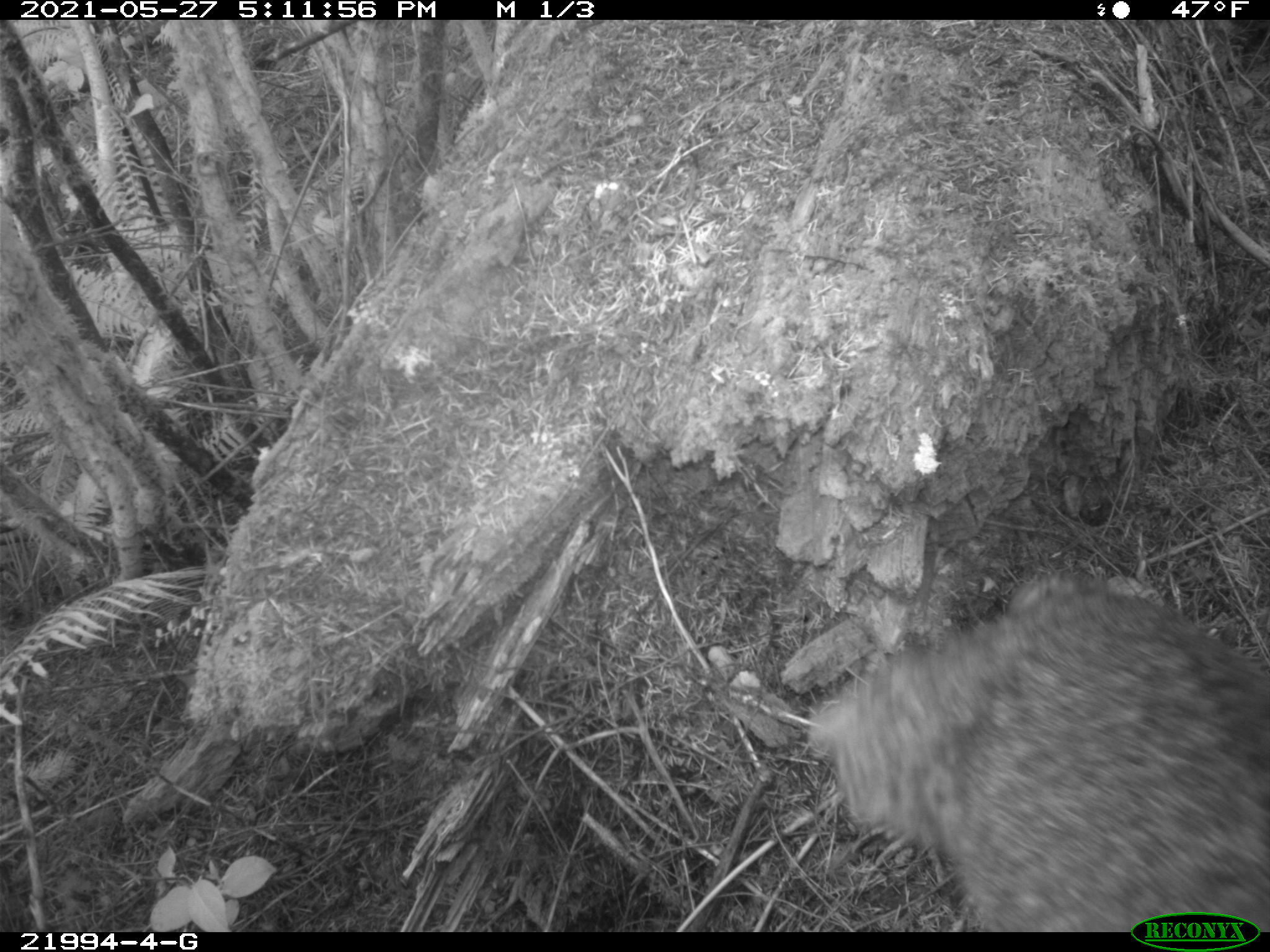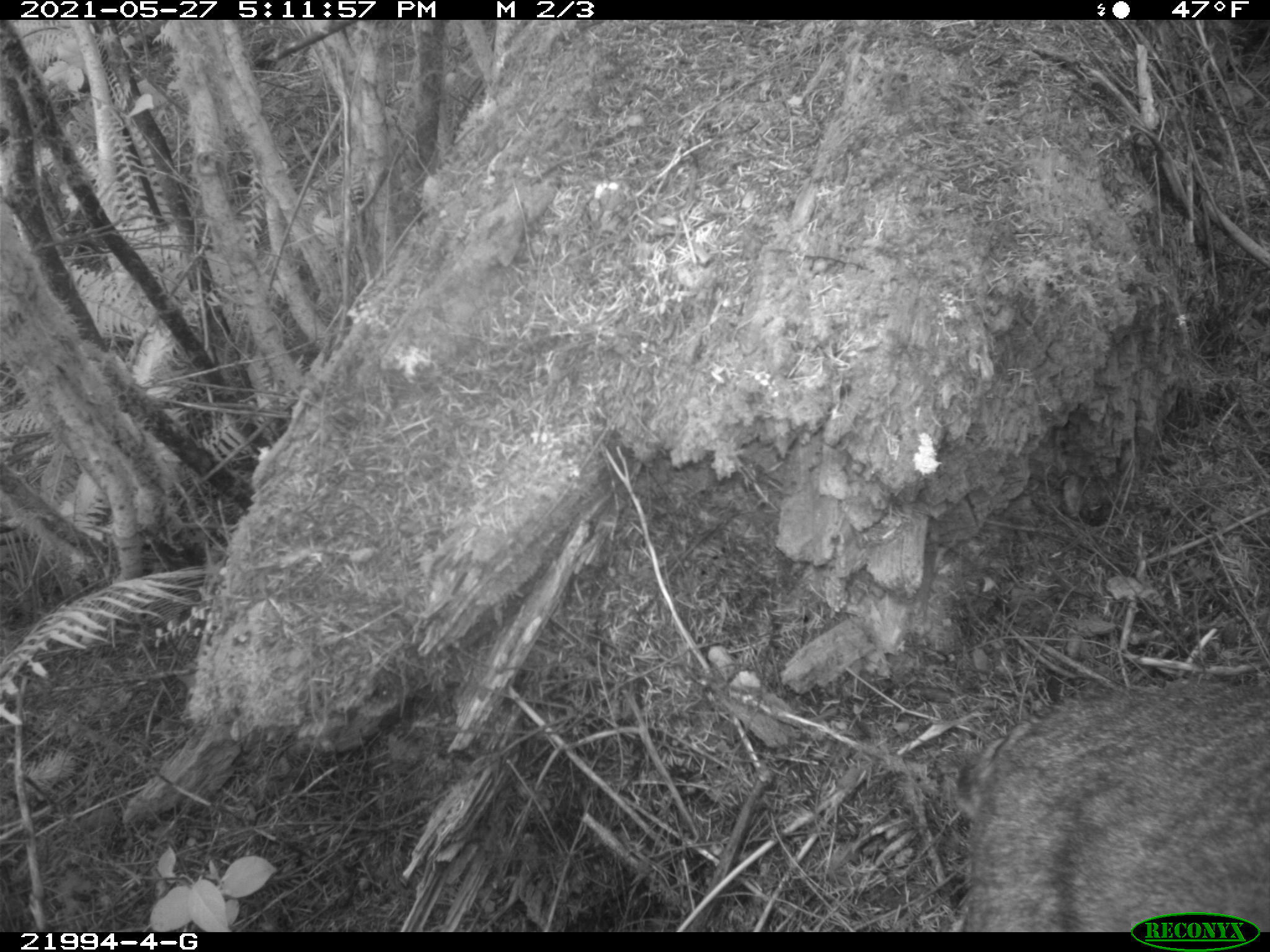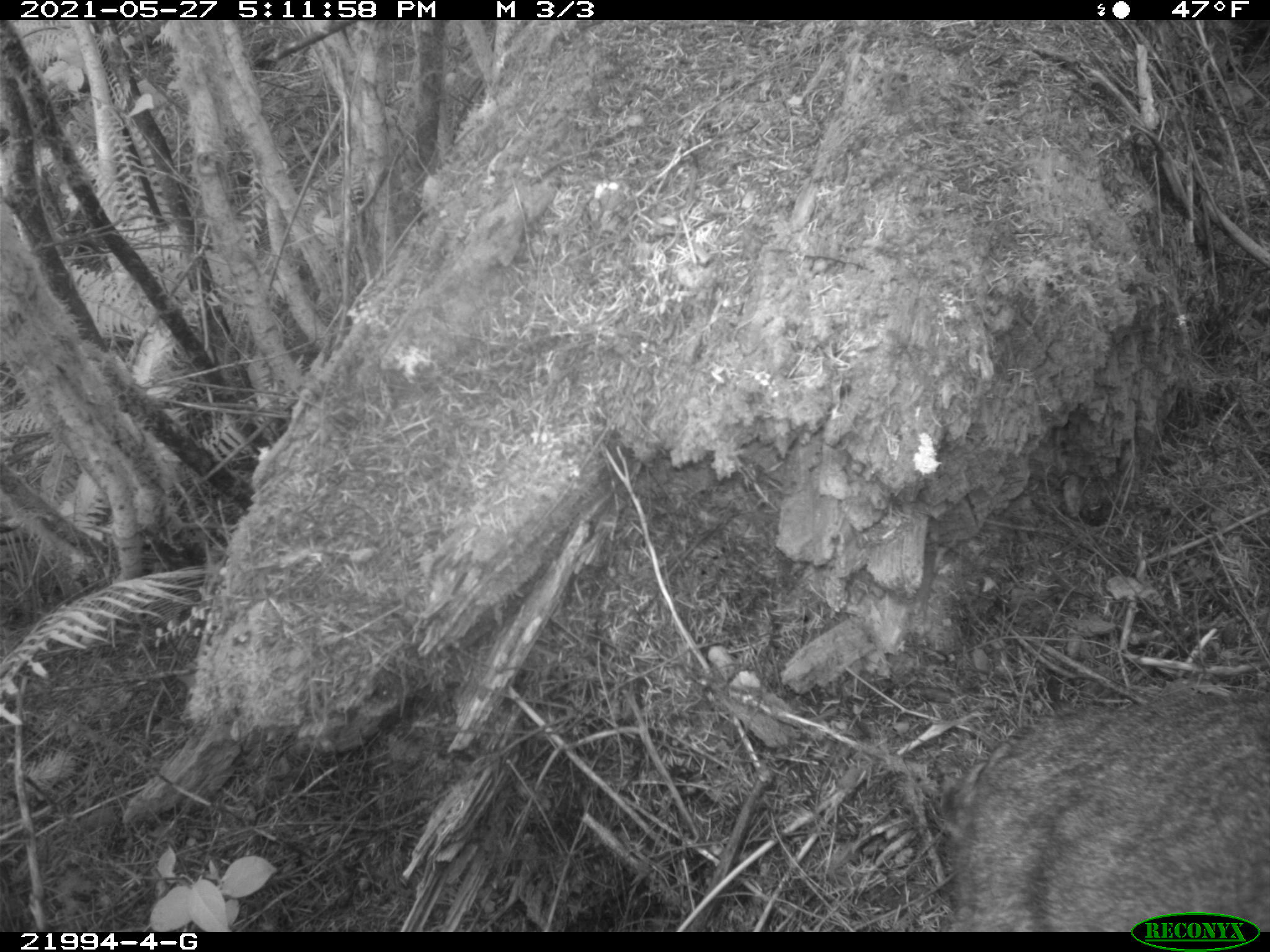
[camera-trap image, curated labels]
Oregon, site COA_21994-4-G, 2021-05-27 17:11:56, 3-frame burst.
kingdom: Animalia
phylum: Chordata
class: Mammalia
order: Carnivora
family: Felidae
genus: Lynx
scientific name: Lynx rufus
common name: bobcat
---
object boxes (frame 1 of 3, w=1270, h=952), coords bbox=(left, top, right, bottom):
bobcat: bbox=(819, 555, 1260, 909)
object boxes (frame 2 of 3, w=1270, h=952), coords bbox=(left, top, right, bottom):
bobcat: bbox=(910, 669, 1259, 900)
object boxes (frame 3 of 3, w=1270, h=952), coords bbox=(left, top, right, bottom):
bobcat: bbox=(912, 676, 1262, 900)